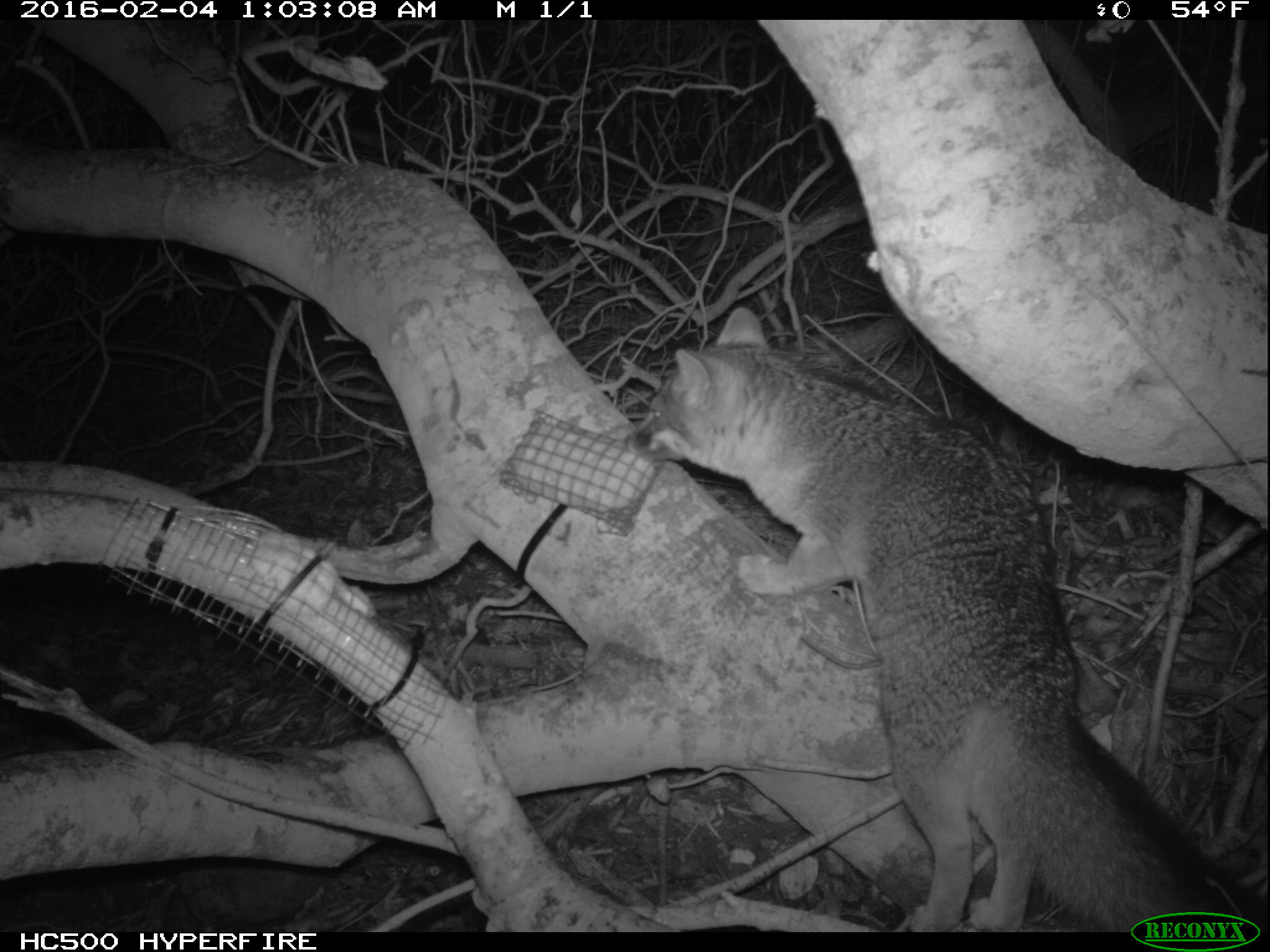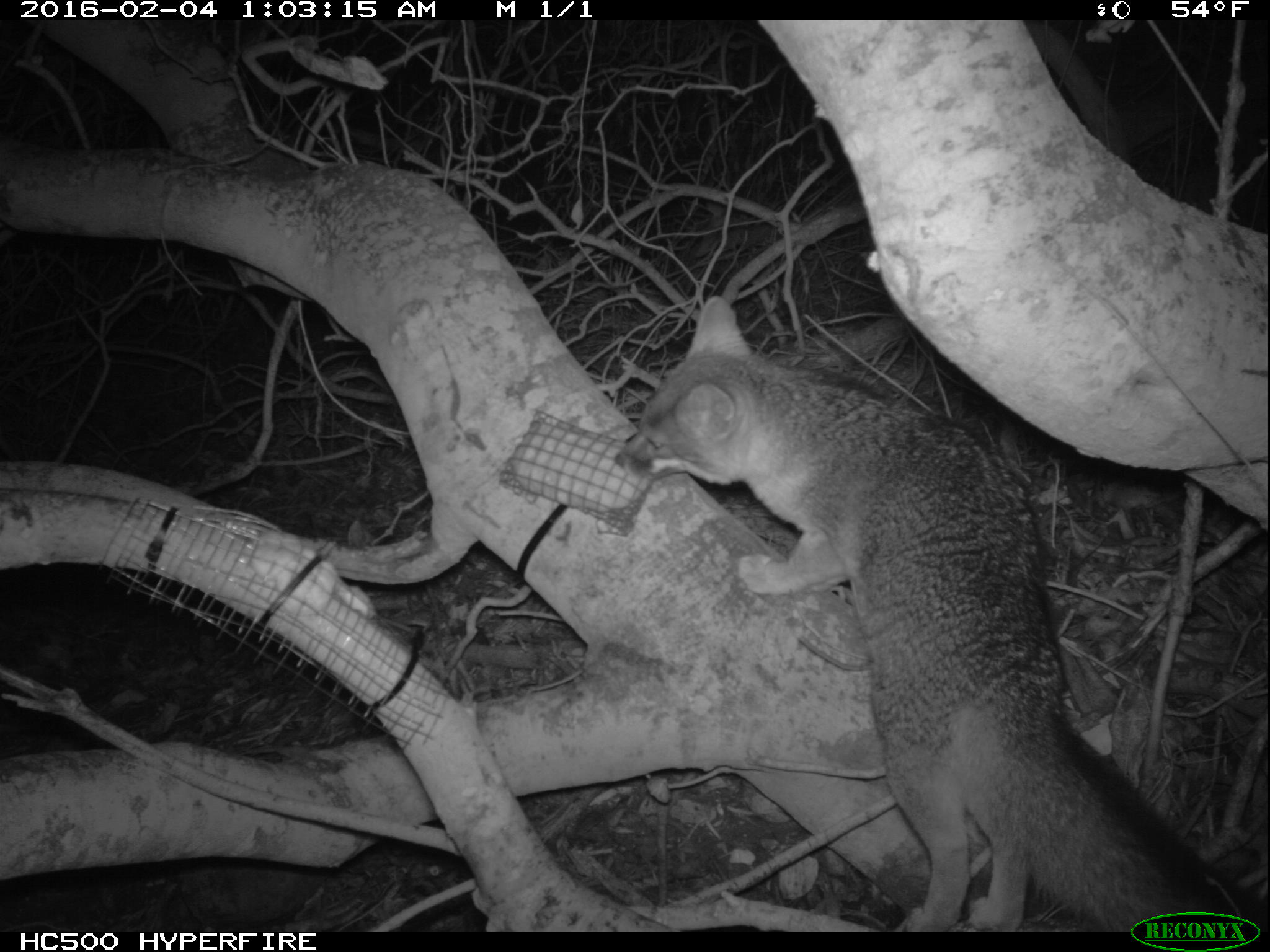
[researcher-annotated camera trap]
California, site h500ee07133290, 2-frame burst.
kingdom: Animalia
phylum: Chordata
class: Mammalia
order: Carnivora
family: Canidae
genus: Urocyon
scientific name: Urocyon littoralis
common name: island fox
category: fox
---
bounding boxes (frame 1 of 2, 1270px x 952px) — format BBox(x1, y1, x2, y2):
fox: BBox(624, 306, 1269, 932)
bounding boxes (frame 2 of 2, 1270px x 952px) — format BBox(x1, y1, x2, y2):
fox: BBox(615, 296, 1263, 930)